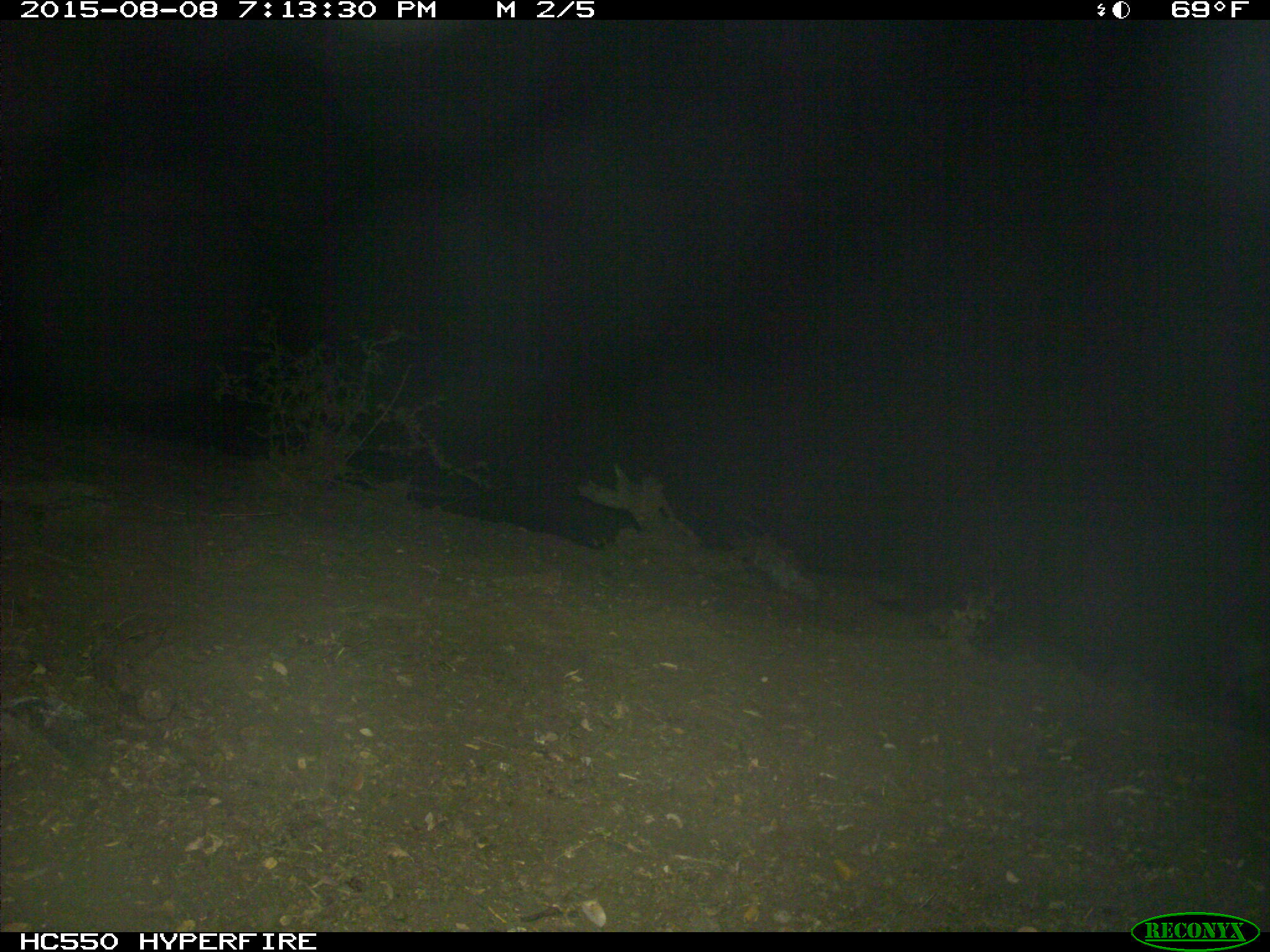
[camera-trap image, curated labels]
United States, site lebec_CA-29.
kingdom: Animalia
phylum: Chordata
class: Mammalia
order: Carnivora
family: Canidae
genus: Canis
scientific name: Canis latrans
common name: coyote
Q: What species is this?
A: Canis latrans (coyote).